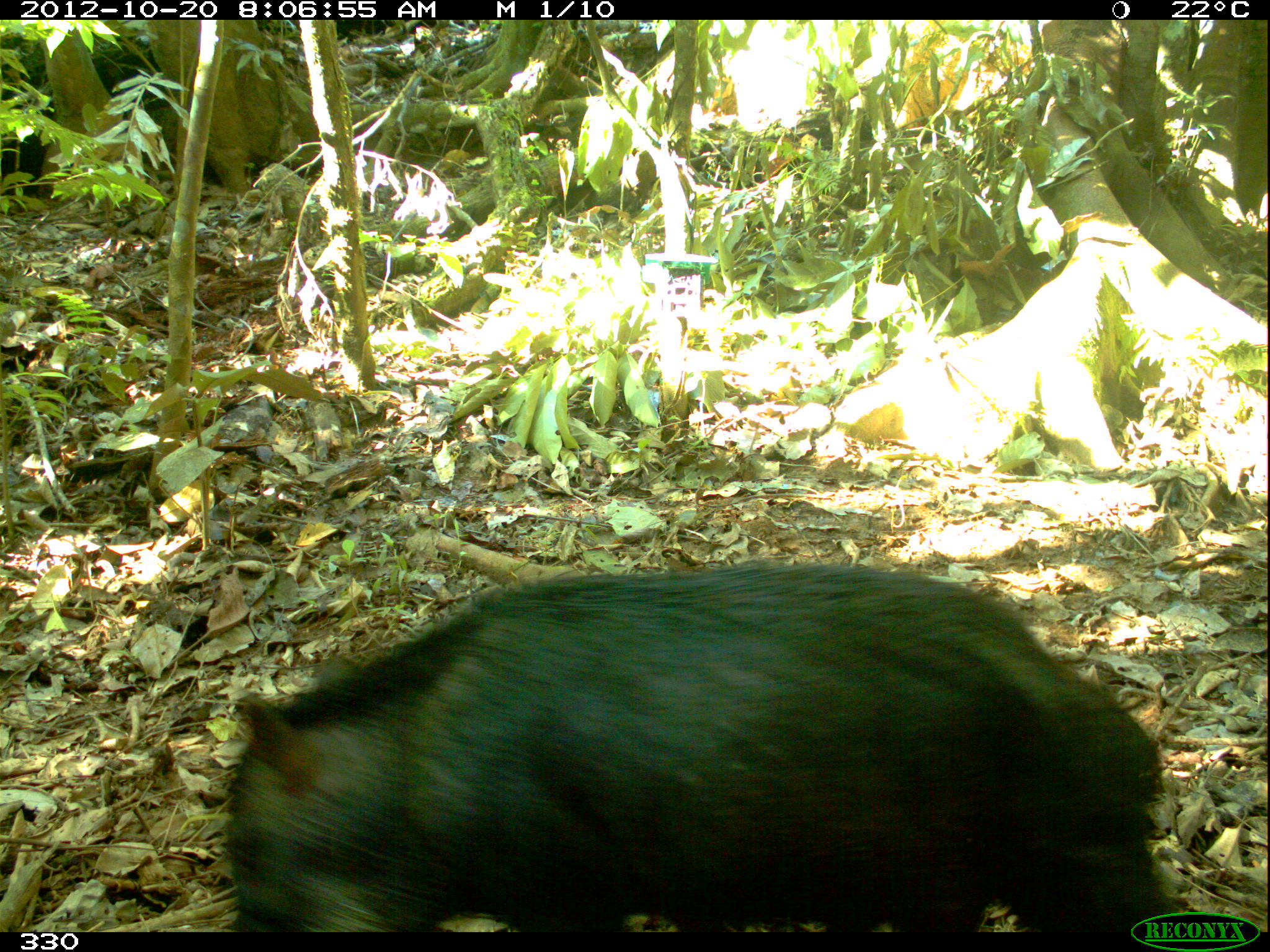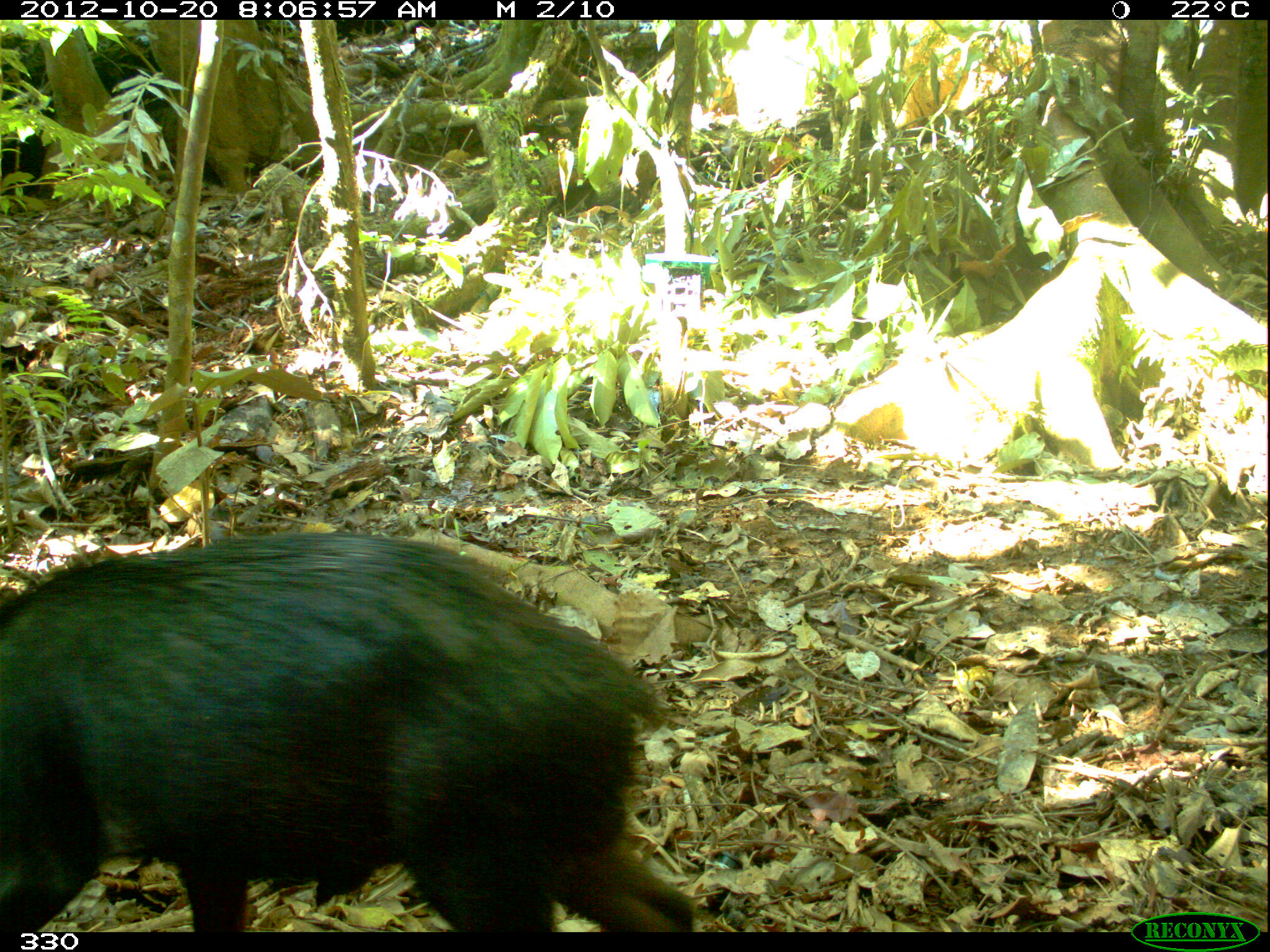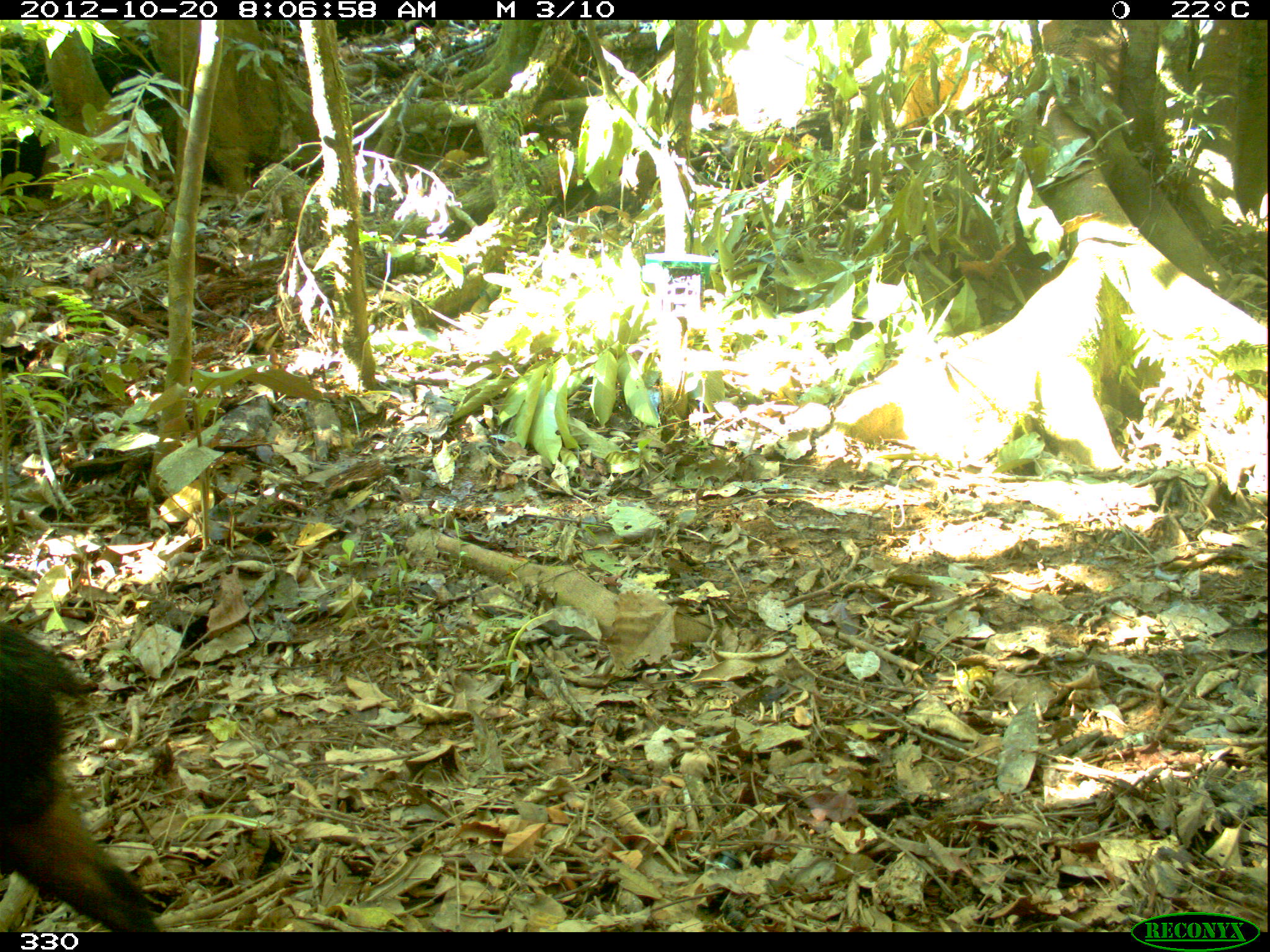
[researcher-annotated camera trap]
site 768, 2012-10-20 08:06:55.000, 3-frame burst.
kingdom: Animalia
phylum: Chordata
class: Mammalia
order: Artiodactyla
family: Tayassuidae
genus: Tayassu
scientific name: Tayassu pecari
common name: white-lipped peccary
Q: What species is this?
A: Tayassu pecari (white-lipped peccary).